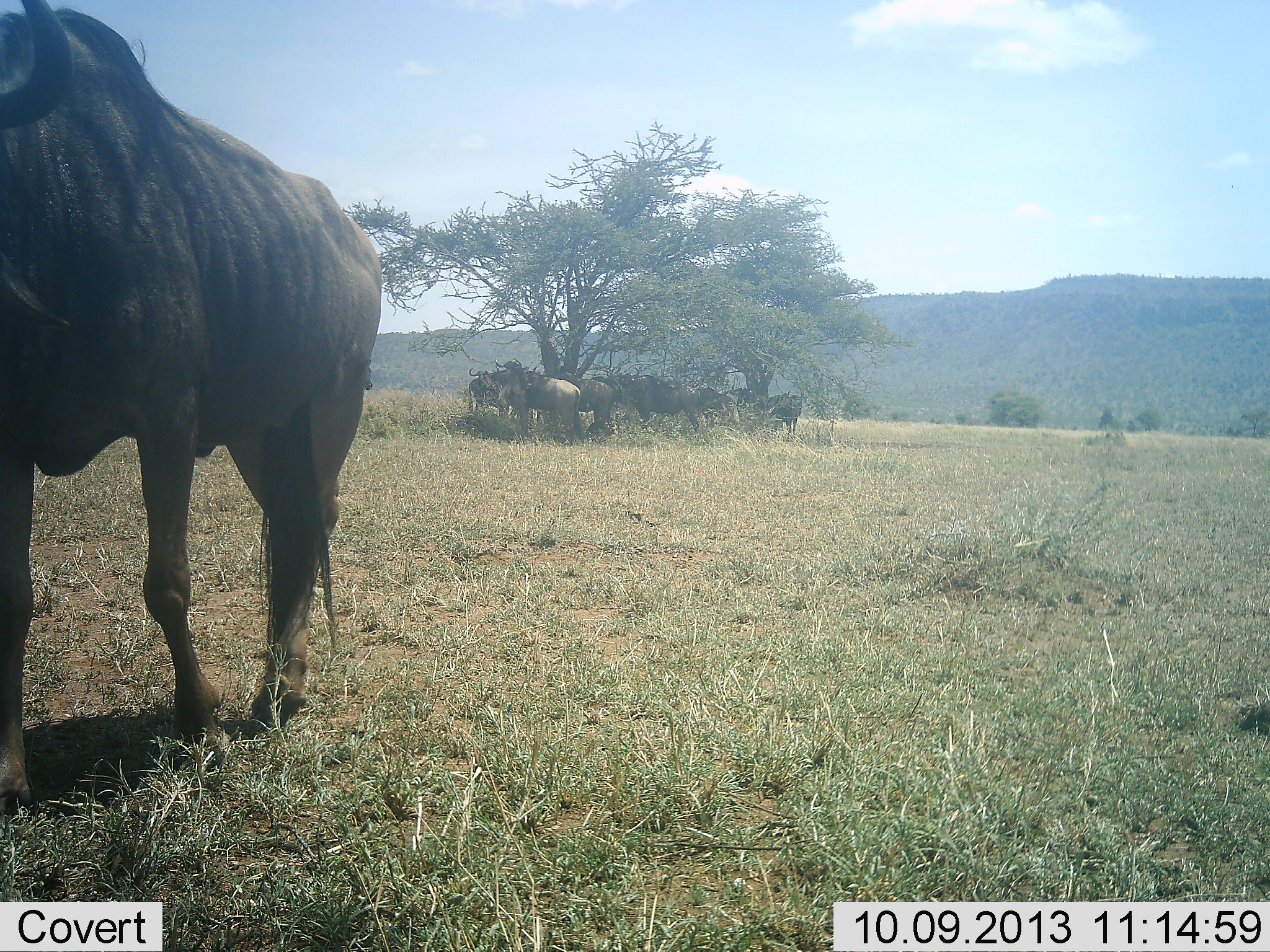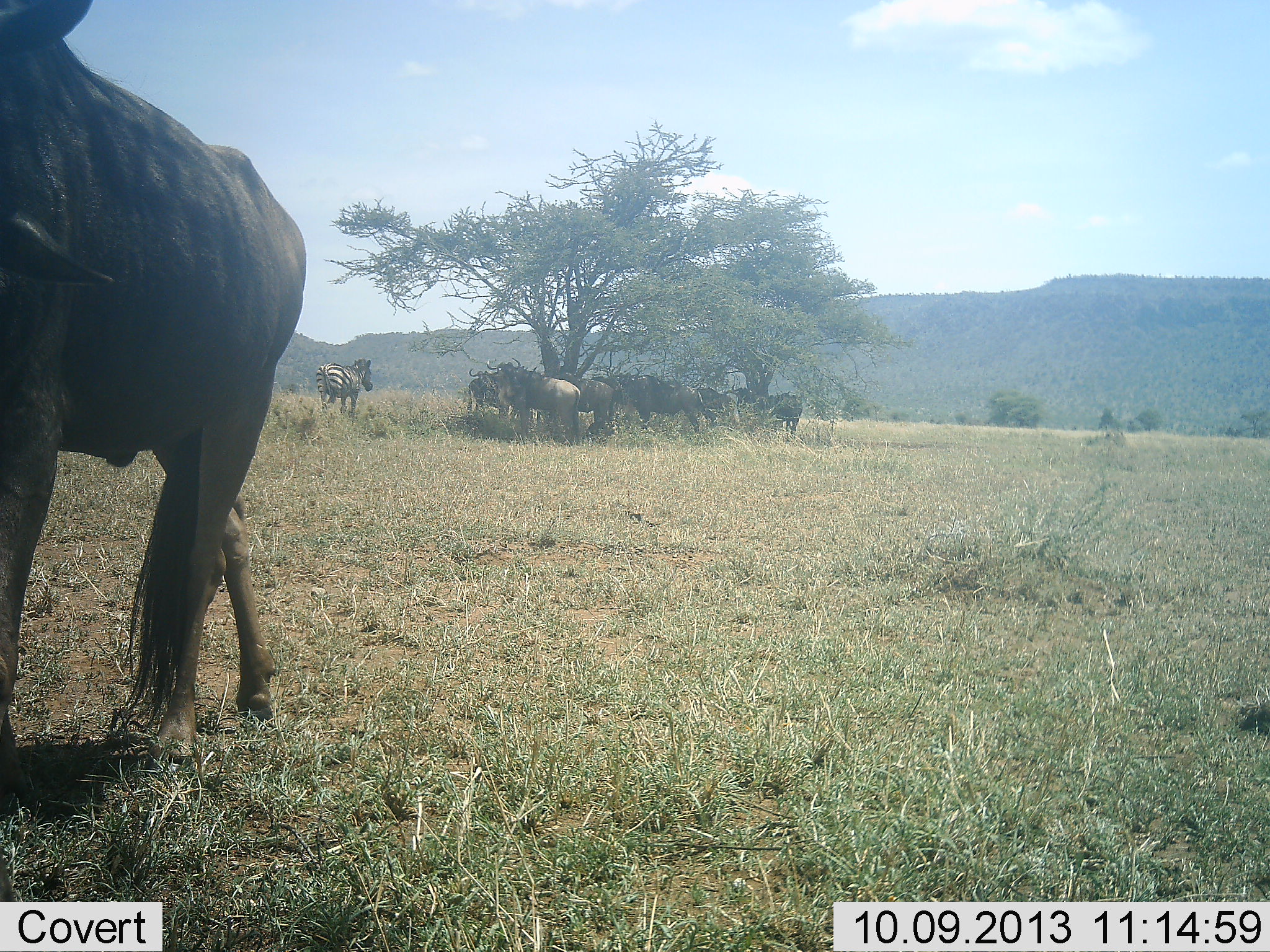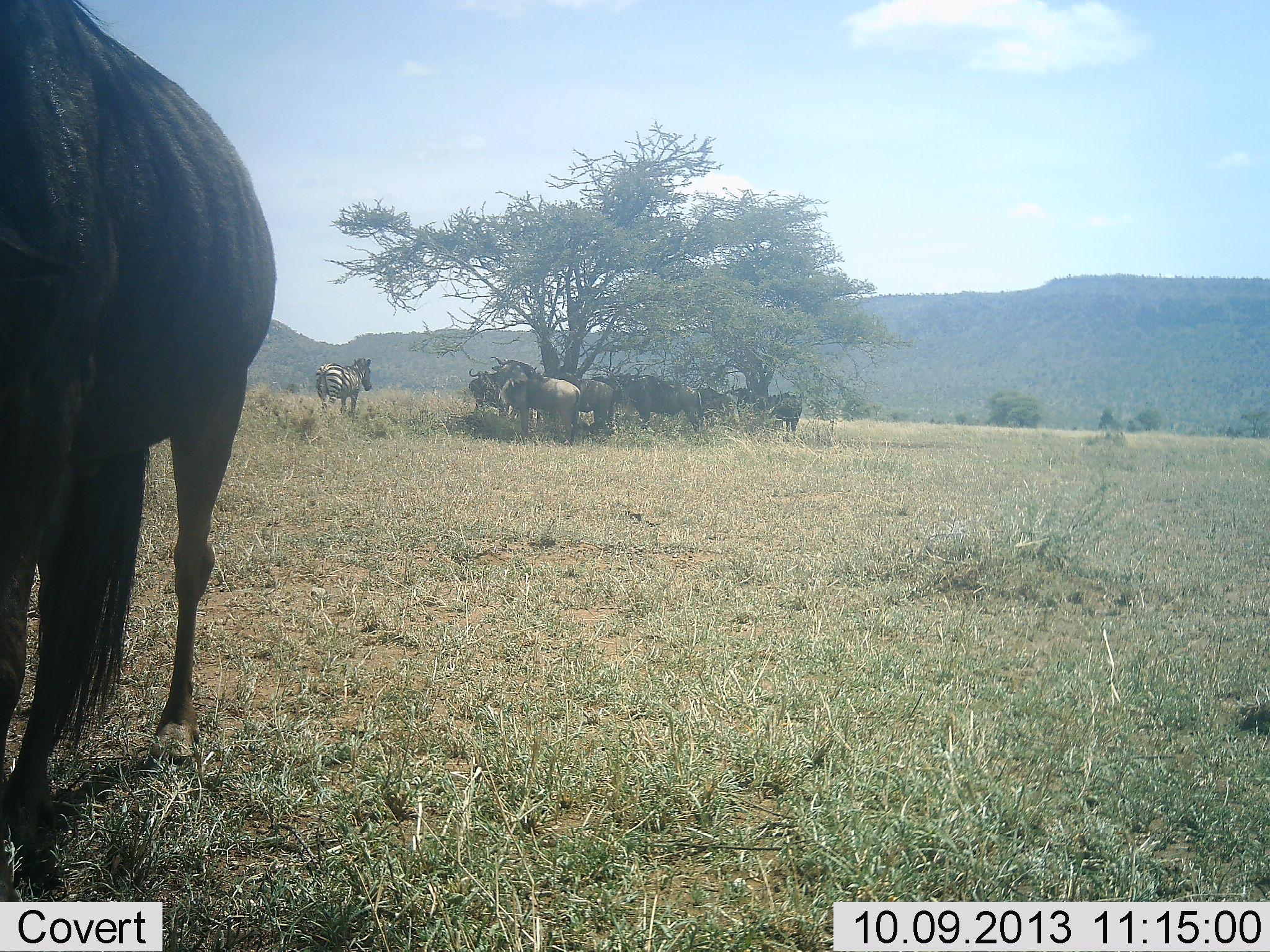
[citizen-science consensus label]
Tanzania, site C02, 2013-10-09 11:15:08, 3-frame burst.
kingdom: Animalia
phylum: Chordata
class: Mammalia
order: Artiodactyla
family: Bovidae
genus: Connochaetes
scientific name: Connochaetes taurinus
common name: blue wildebeest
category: wildebeest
Wildebeest (blue wildebeest) (Connochaetes taurinus), count 10. Behavior (volunteer vote fractions): standing 90%, resting 20%, moving 50%, interacting 13%. Young present (vote fraction): 0%. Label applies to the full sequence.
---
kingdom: Animalia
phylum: Chordata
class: Mammalia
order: Perissodactyla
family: Equidae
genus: Equus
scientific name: Equus quagga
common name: plains zebra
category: zebra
Zebra (plains zebra) (Equus quagga), count 1. Behavior (volunteer vote fractions): standing 96%, resting 4%, moving 8%, interacting 0%. Young present (vote fraction): 0%. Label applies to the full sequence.